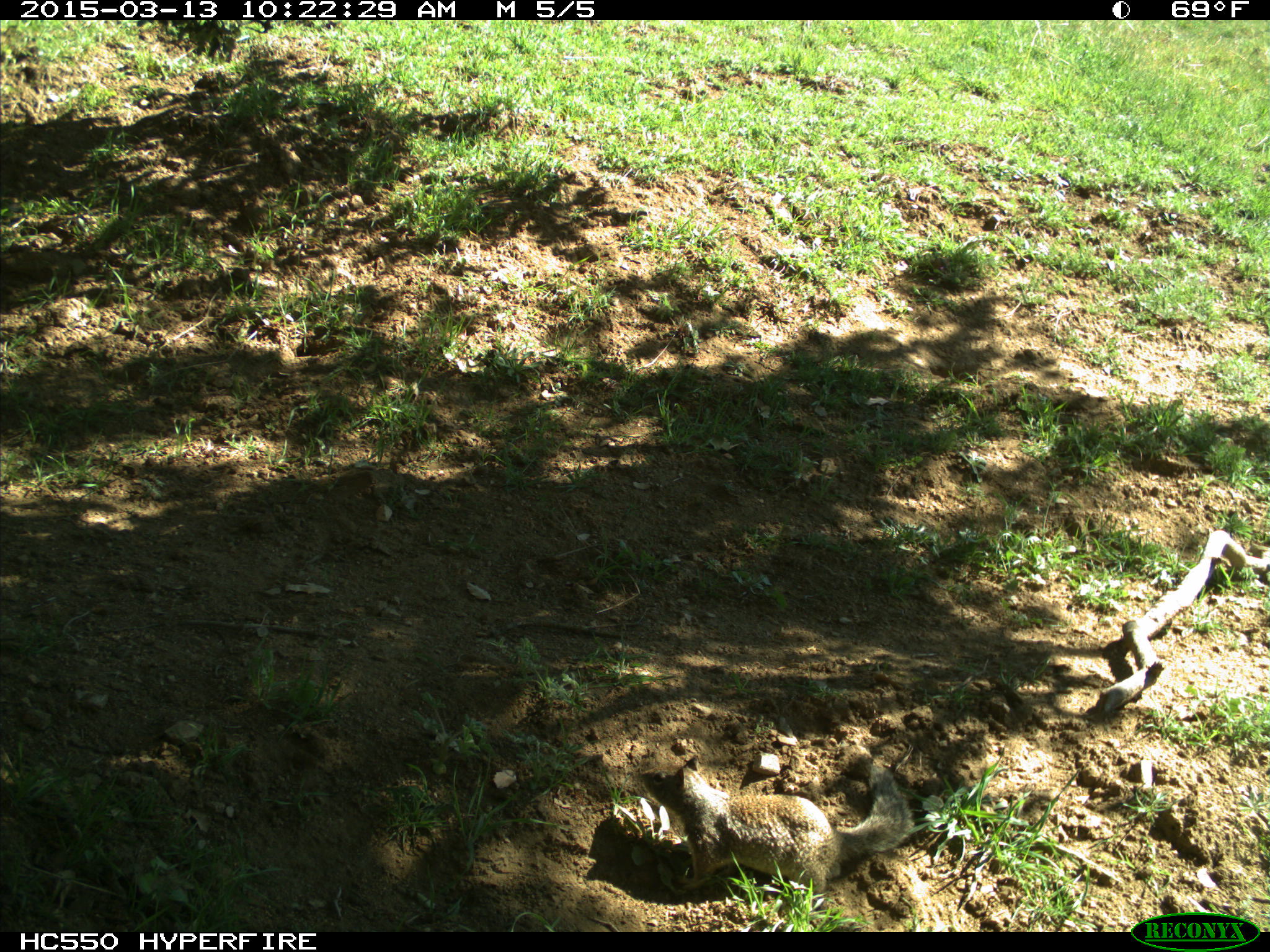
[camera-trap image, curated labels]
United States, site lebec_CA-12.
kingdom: Animalia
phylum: Chordata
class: Mammalia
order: Rodentia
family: Sciuridae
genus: Otospermophilus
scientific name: Otospermophilus beecheyi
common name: california ground squirrel